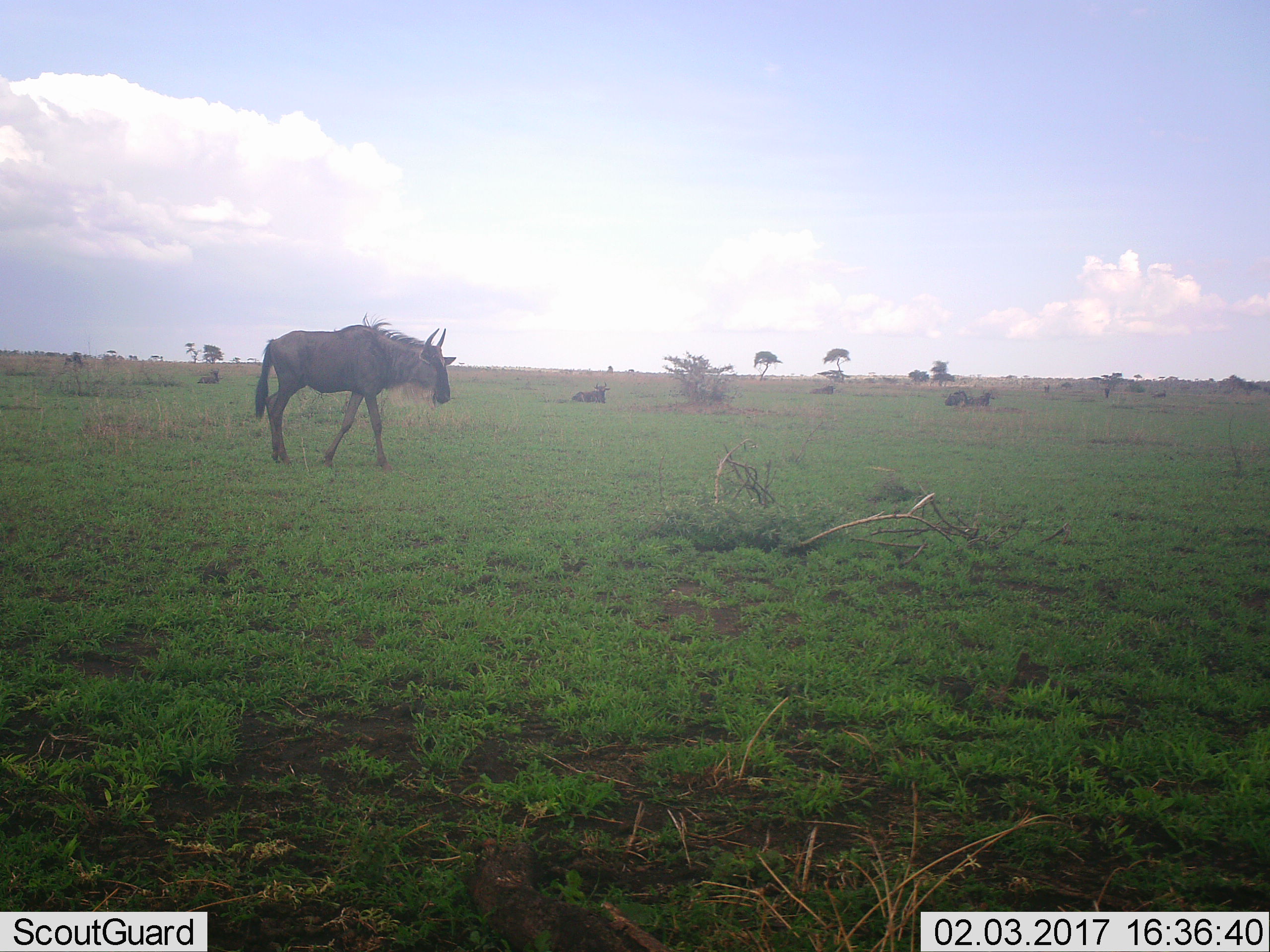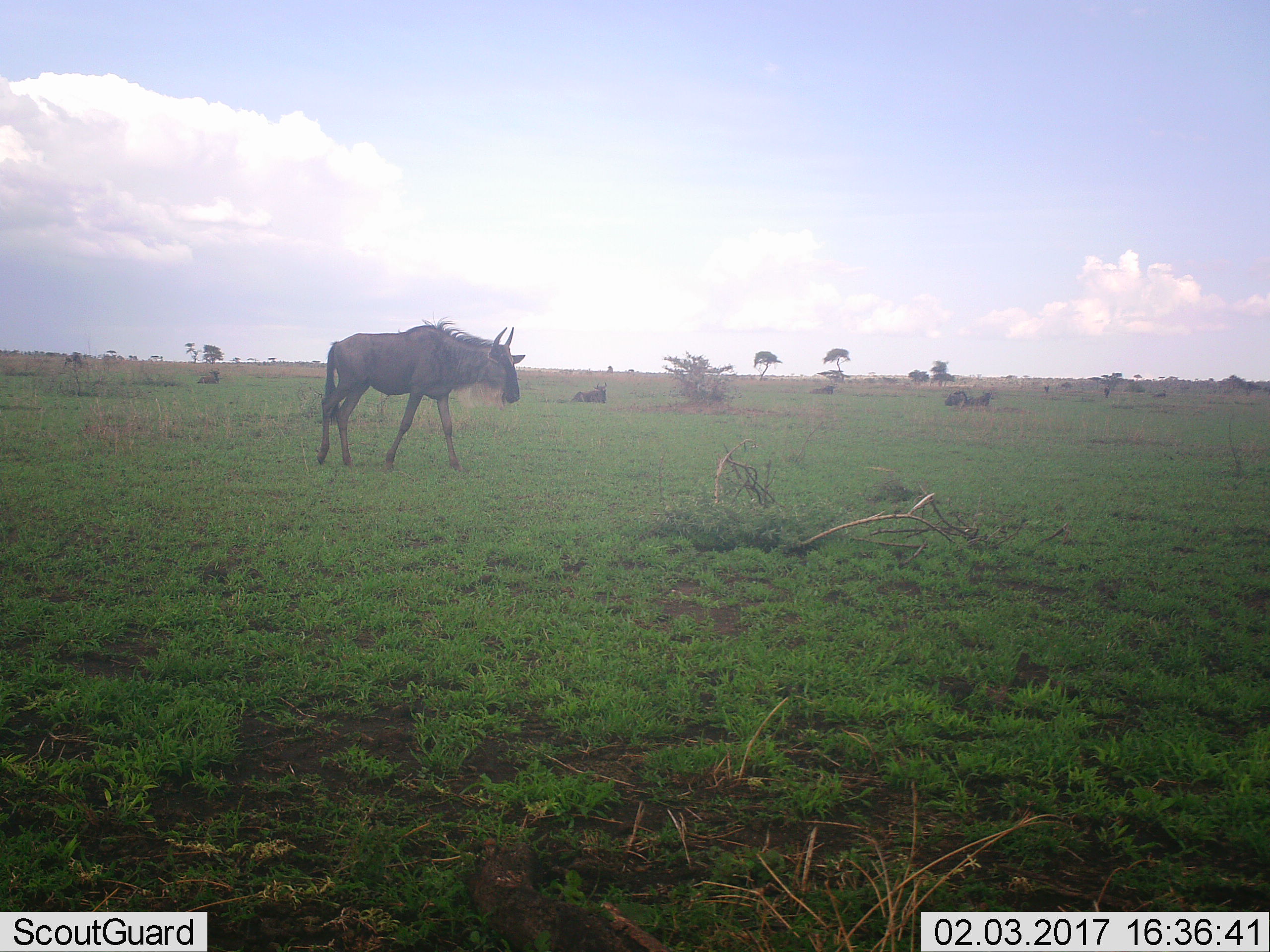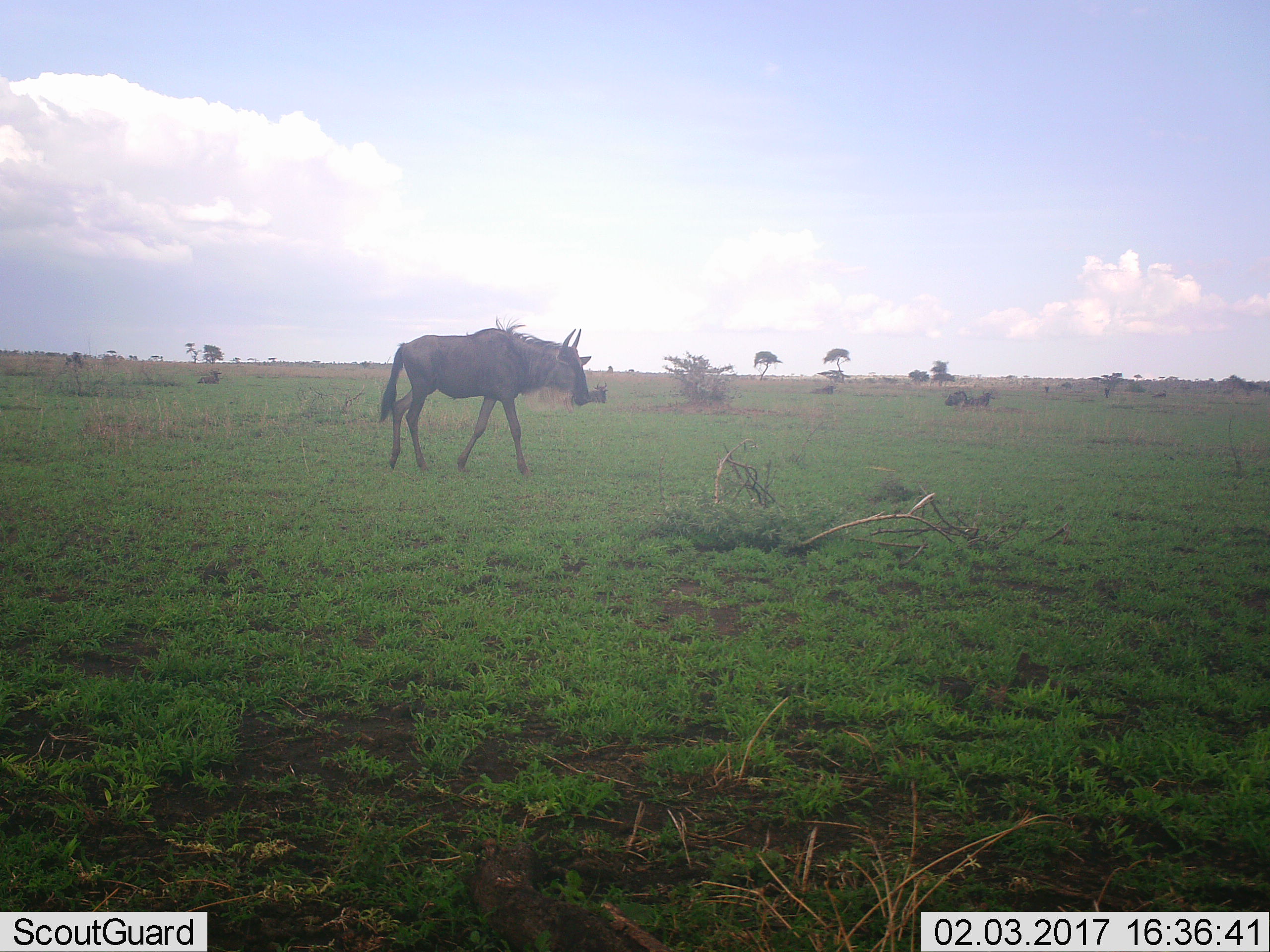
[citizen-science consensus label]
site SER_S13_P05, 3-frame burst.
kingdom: Animalia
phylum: Chordata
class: Mammalia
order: Artiodactyla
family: Bovidae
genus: Connochaetes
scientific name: Connochaetes taurinus taurinus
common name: blue wildebeest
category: wildebeestblue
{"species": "wildebeestblue (blue wildebeest) (Connochaetes taurinus taurinus)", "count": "4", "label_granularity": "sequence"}